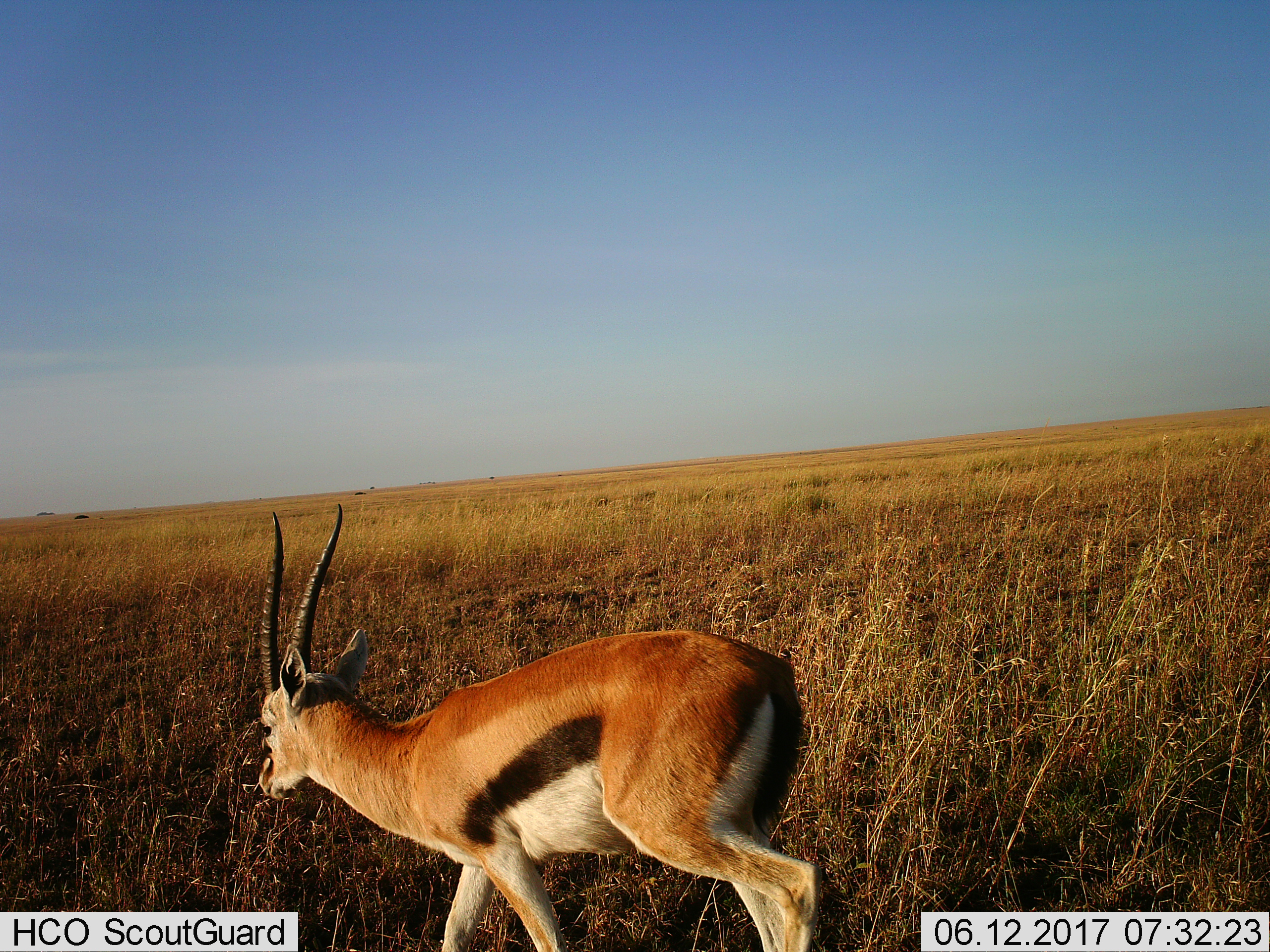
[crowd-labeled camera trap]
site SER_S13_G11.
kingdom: Animalia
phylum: Chordata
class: Mammalia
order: Artiodactyla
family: Bovidae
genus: Eudorcas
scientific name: Eudorcas thomsonii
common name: thomson's gazelle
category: gazellethomsons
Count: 1.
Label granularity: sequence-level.